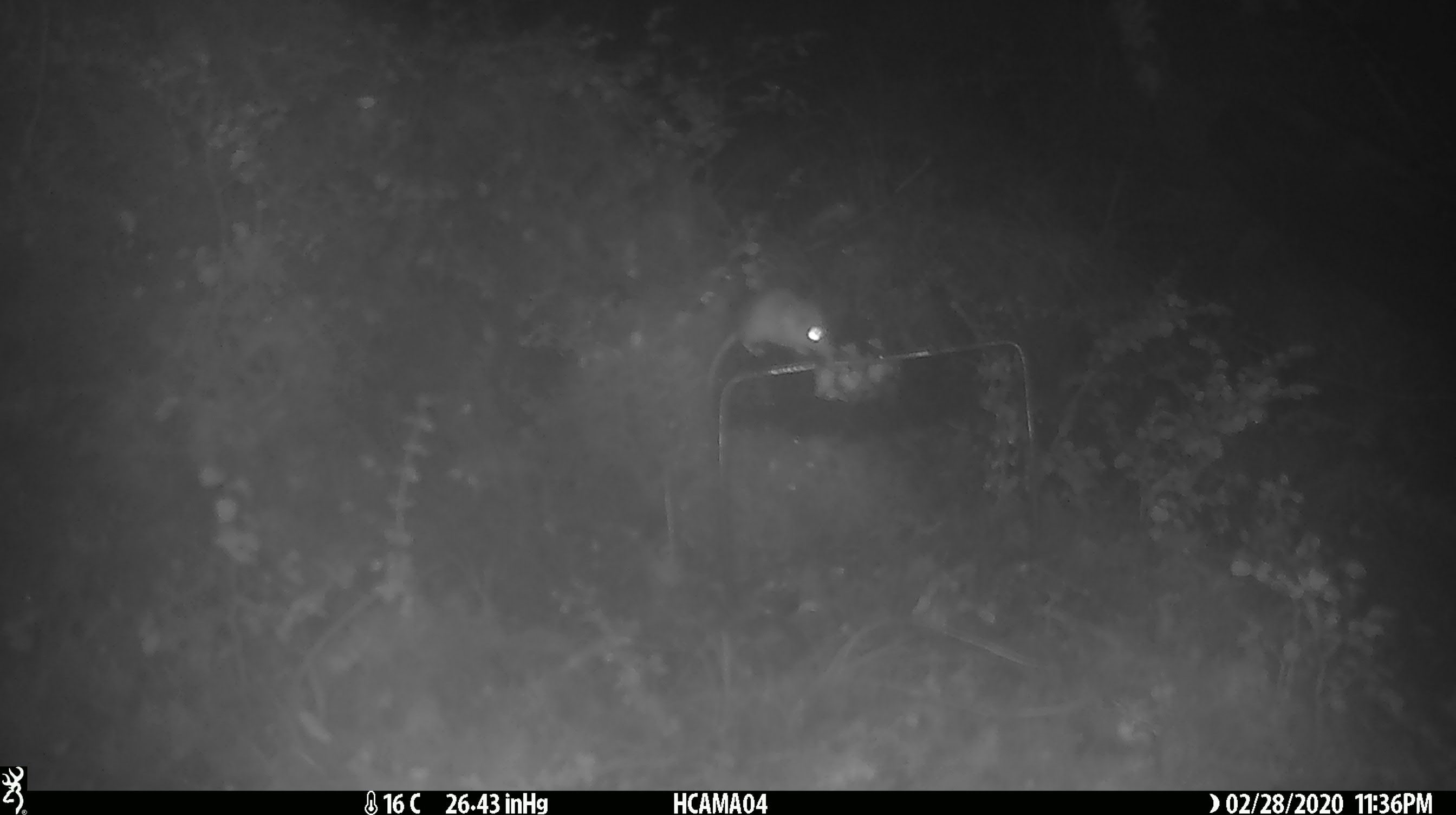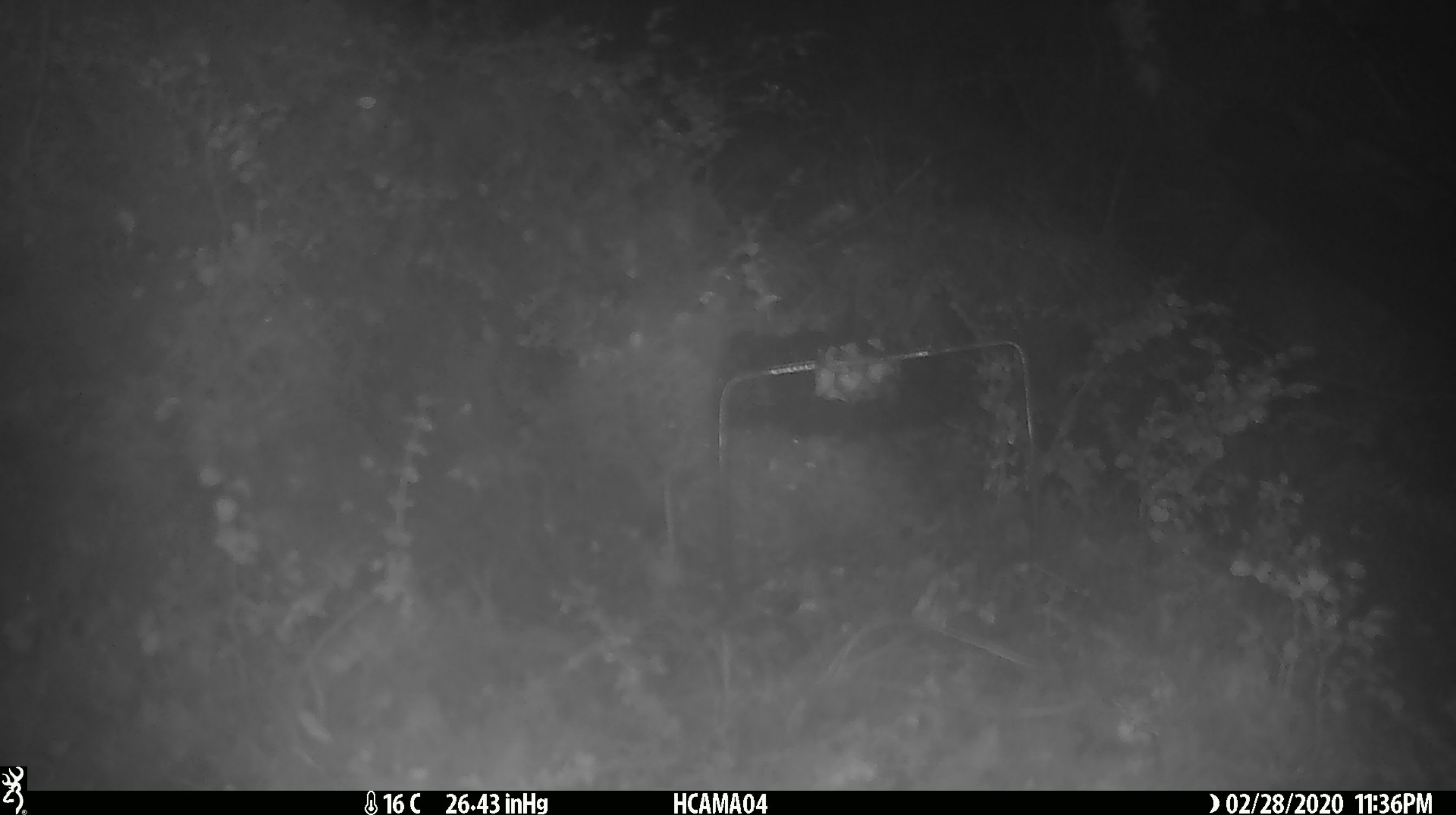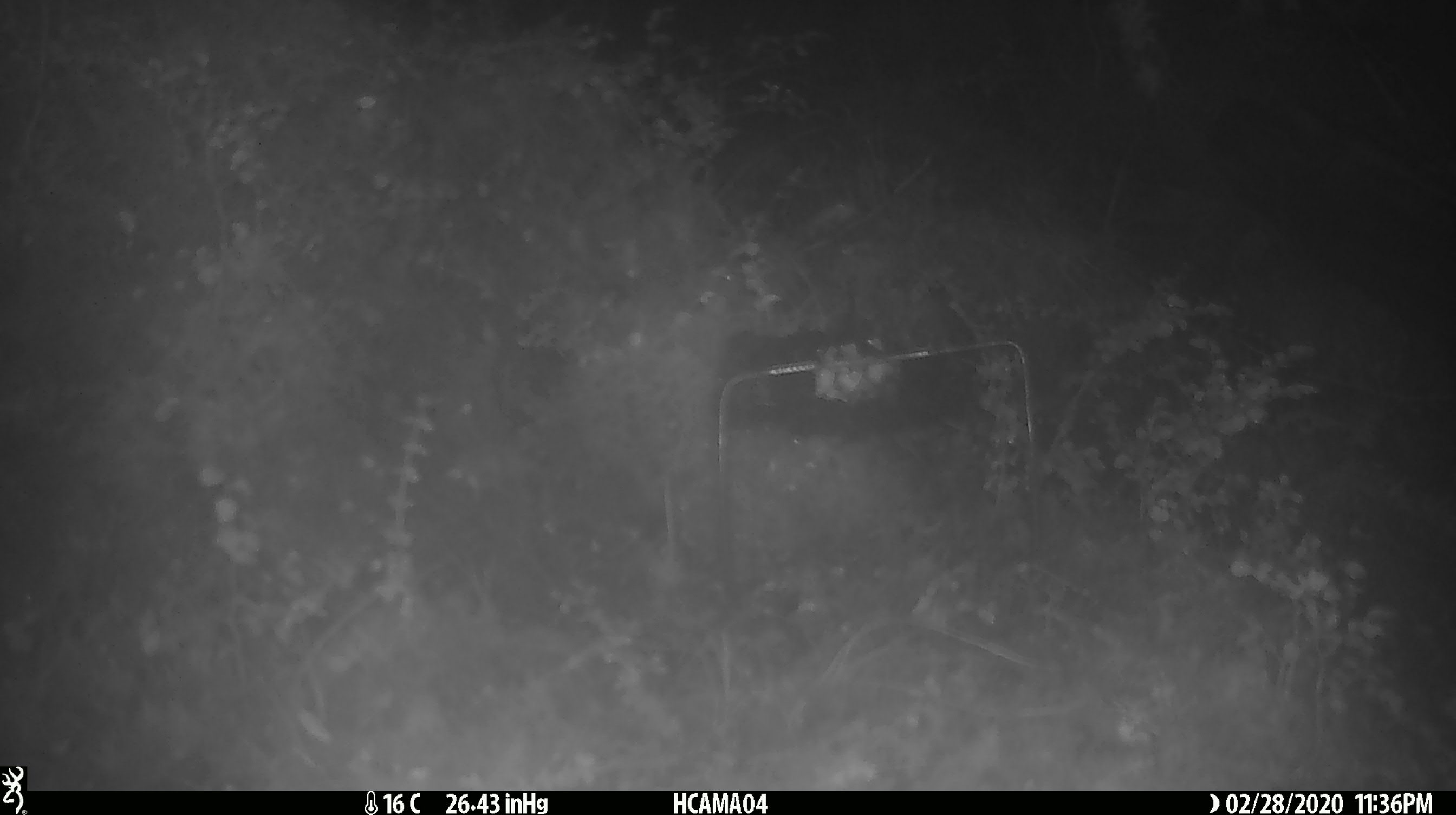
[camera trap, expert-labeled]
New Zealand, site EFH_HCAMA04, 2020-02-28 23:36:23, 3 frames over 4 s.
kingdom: Animalia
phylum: Chordata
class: Mammalia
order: Rodentia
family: Muridae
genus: Mus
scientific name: Mus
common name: mouse